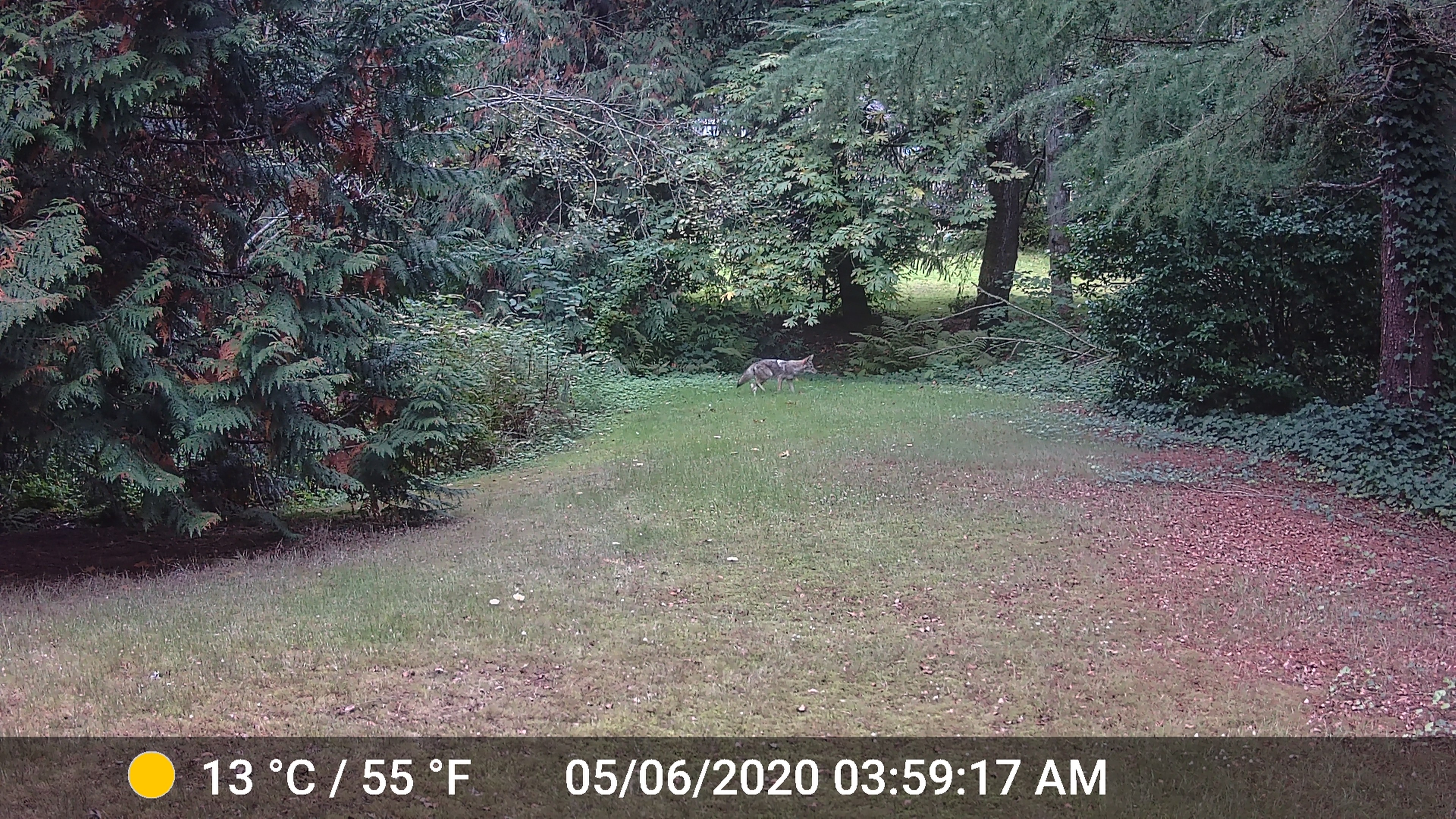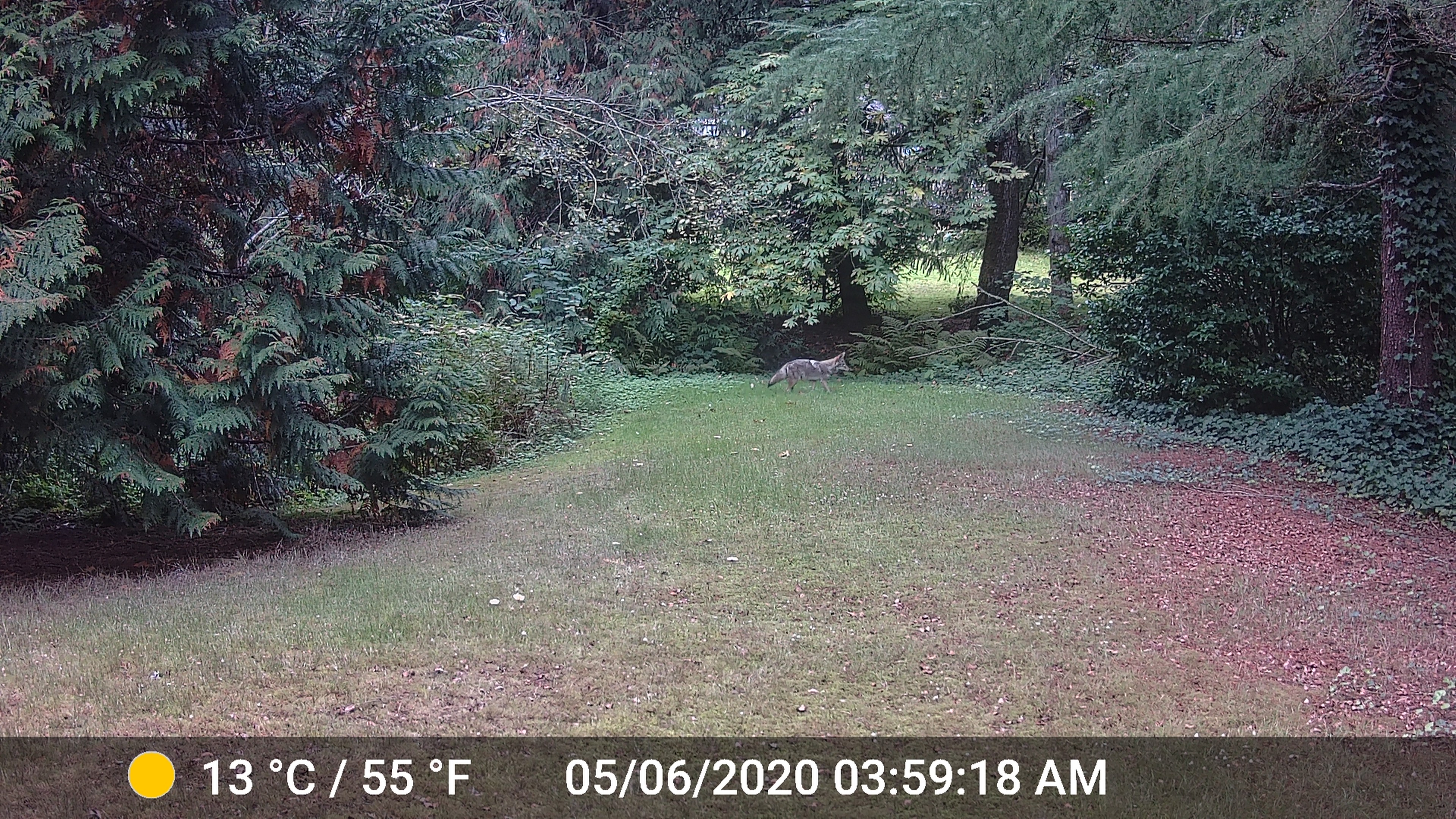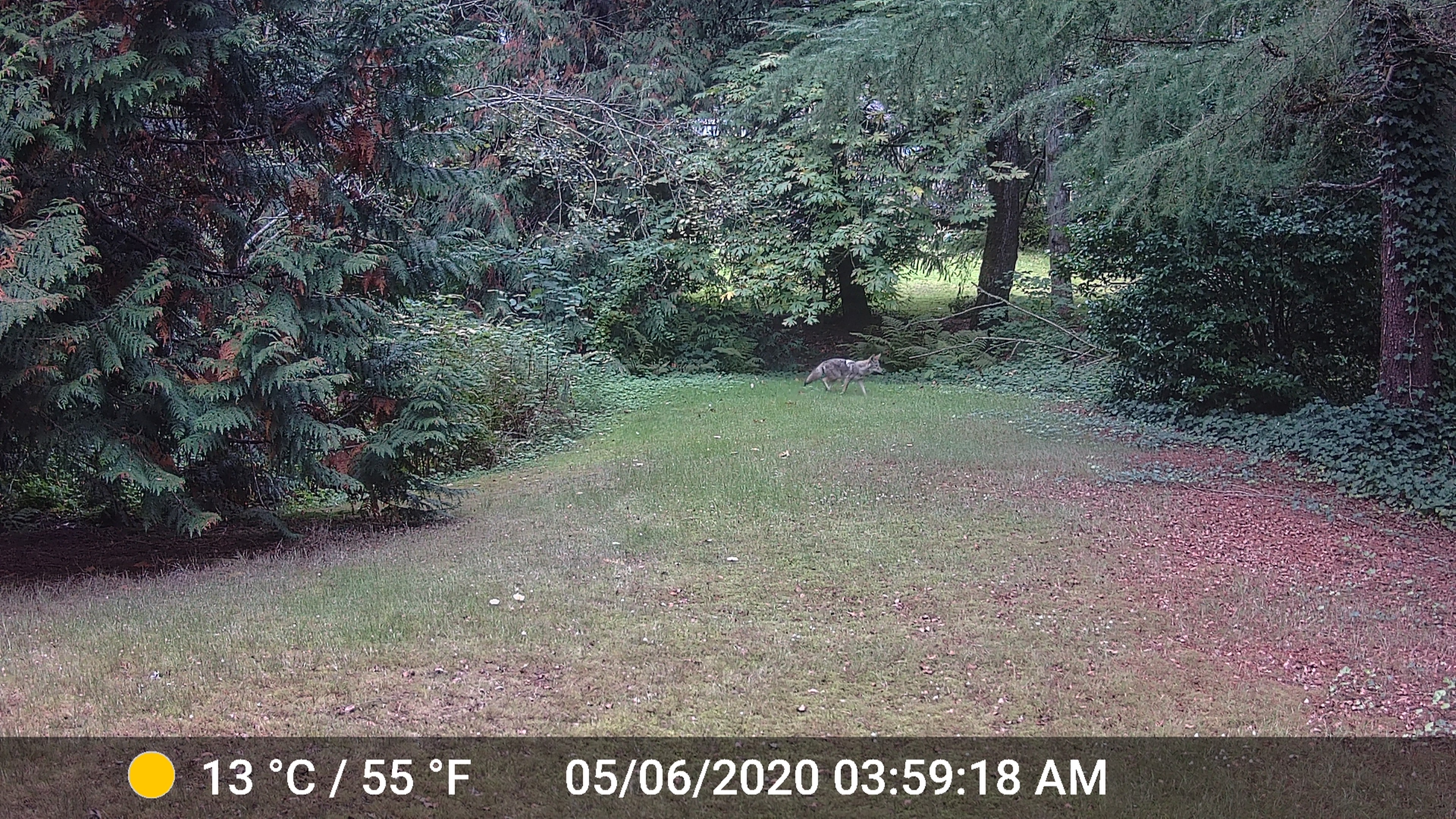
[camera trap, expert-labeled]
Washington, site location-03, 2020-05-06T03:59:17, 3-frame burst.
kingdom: Animalia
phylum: Chordata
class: Mammalia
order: Carnivora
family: Canidae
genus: Canis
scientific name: Canis latrans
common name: coyote